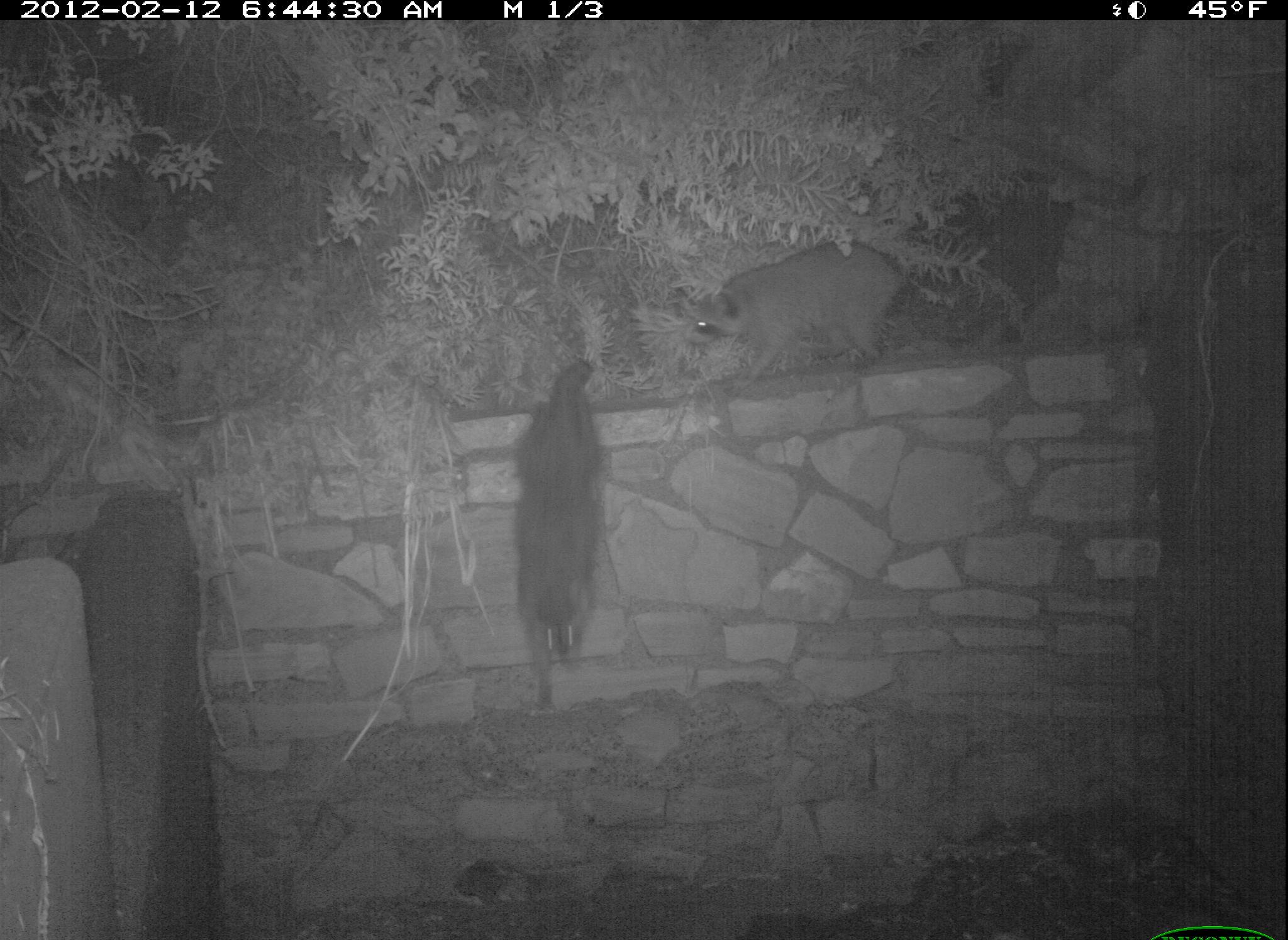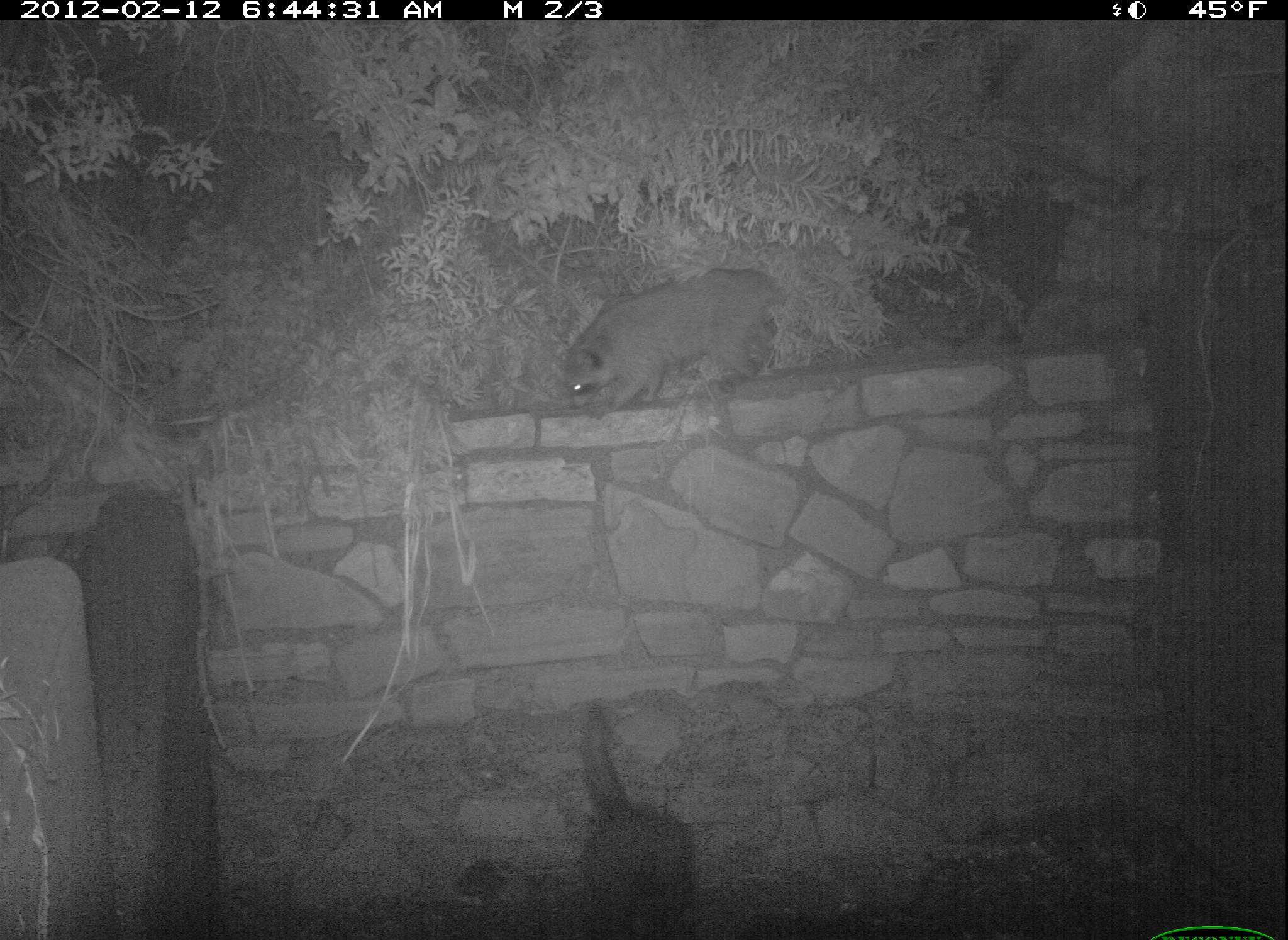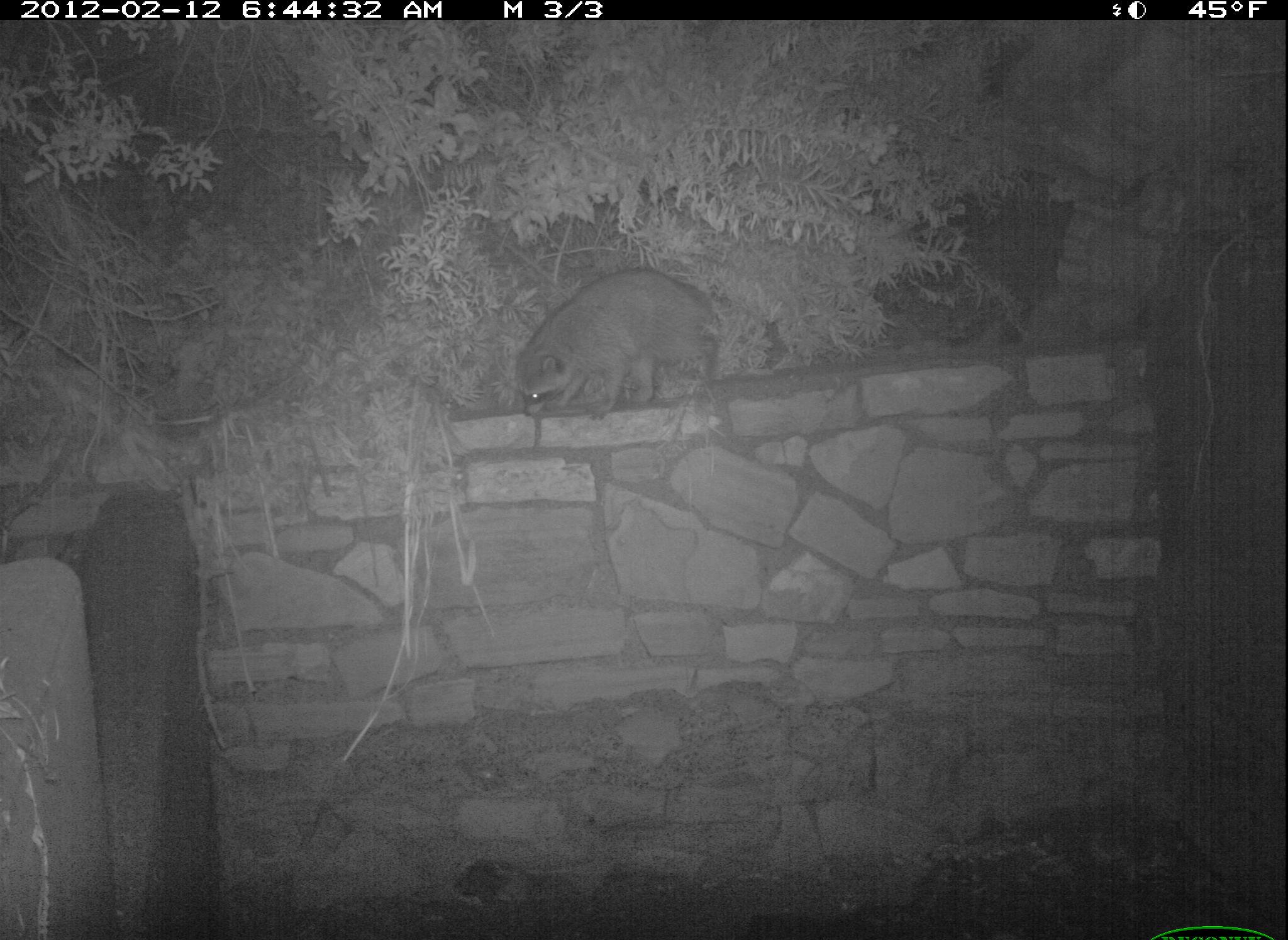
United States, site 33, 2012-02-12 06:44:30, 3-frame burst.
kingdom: Animalia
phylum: Chordata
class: Mammalia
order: Carnivora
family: Procyonidae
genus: Procyon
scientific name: Procyon lotor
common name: raccoon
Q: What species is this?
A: Raccoon (Procyon lotor).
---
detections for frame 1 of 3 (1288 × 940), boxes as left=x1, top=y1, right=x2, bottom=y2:
raccoon: left=509, top=354, right=607, bottom=718; left=679, top=235, right=911, bottom=379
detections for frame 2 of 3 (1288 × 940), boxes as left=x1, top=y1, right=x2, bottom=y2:
raccoon: left=533, top=697, right=737, bottom=940; left=559, top=263, right=807, bottom=417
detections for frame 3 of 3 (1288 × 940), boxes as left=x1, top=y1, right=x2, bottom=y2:
raccoon: left=501, top=259, right=737, bottom=424